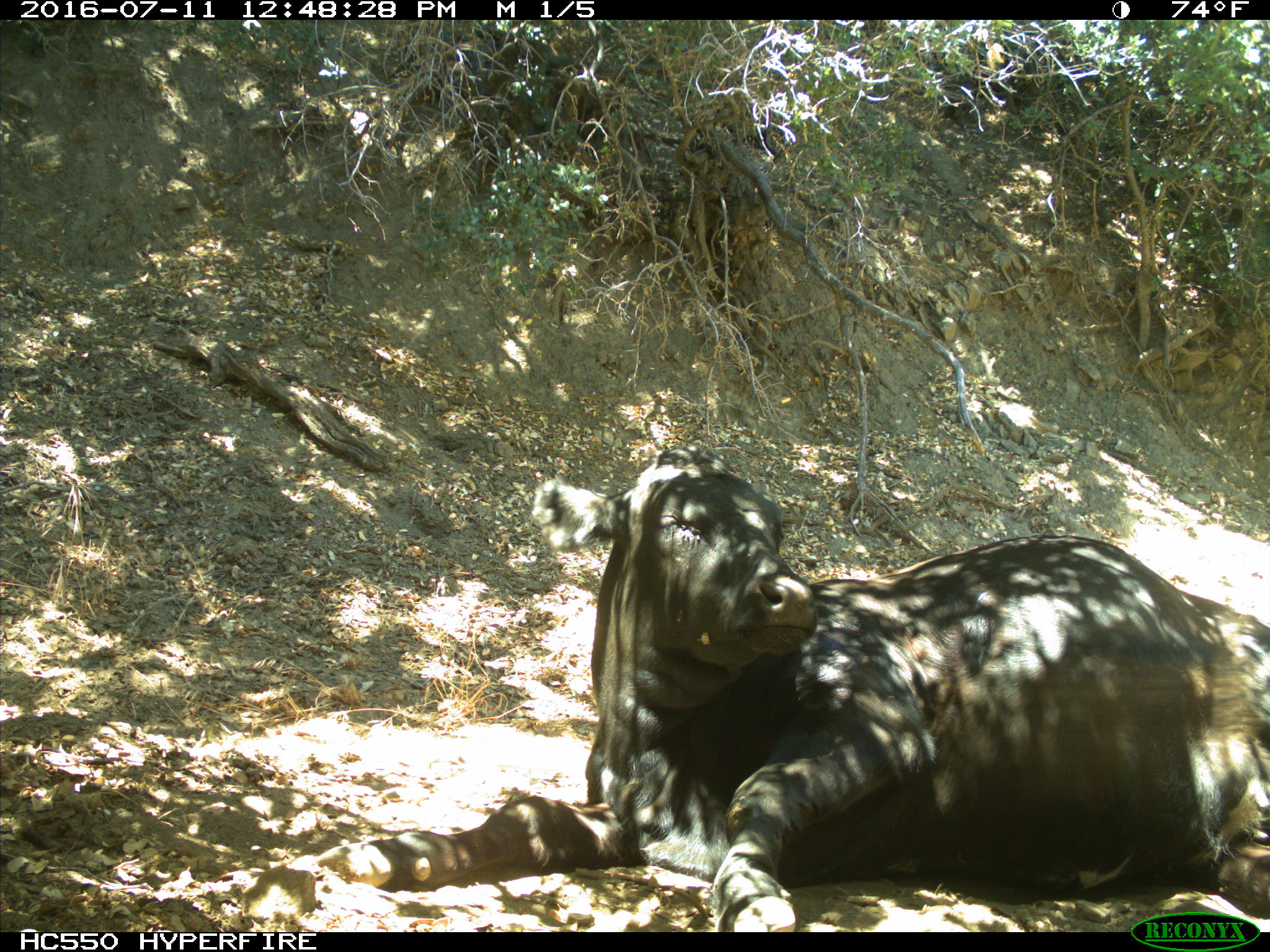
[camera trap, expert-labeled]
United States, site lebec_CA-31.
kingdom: Animalia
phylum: Chordata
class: Mammalia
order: Artiodactyla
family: Bovidae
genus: Bos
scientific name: Bos taurus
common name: domestic cow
Bos taurus (domestic cow).